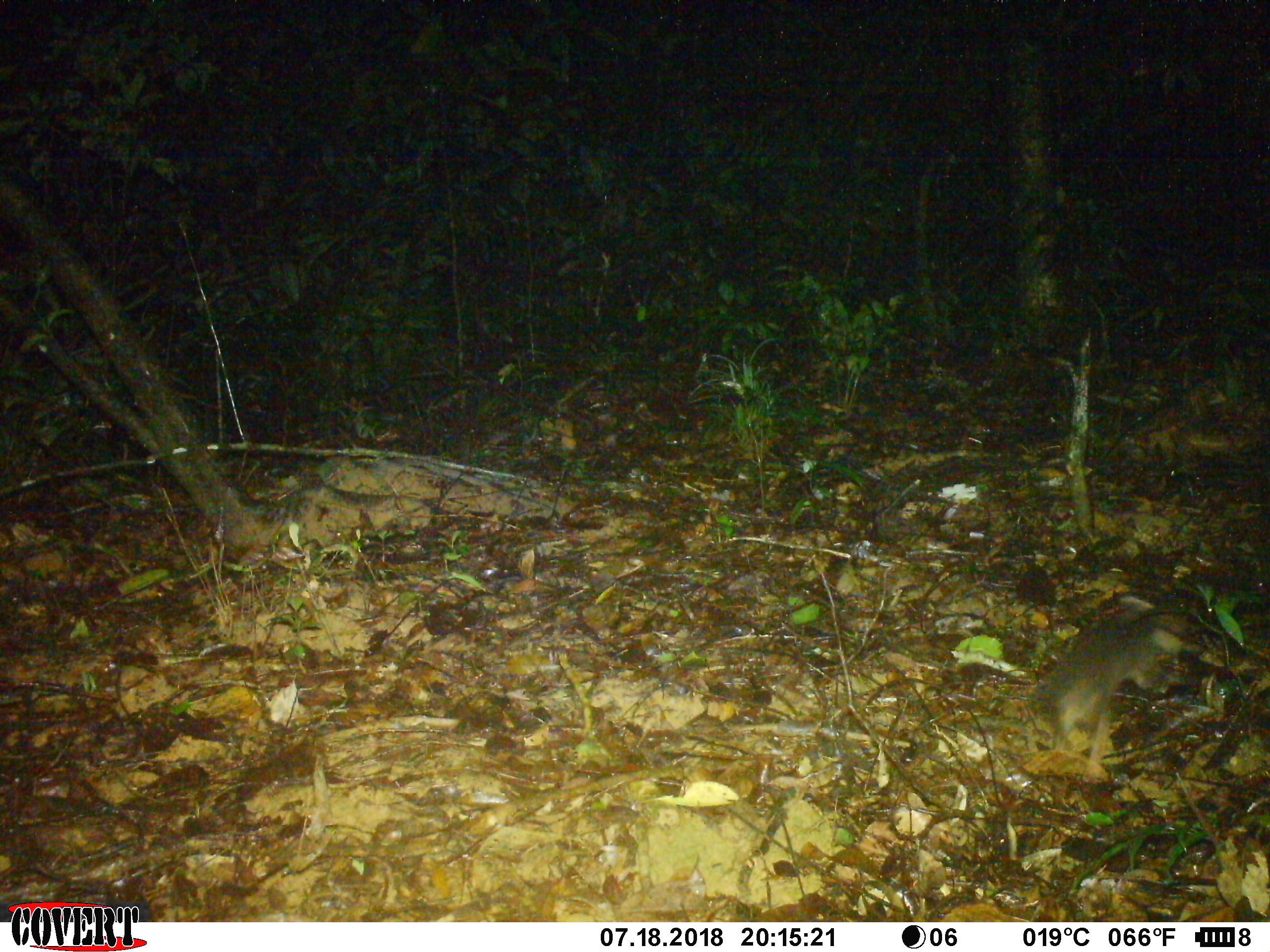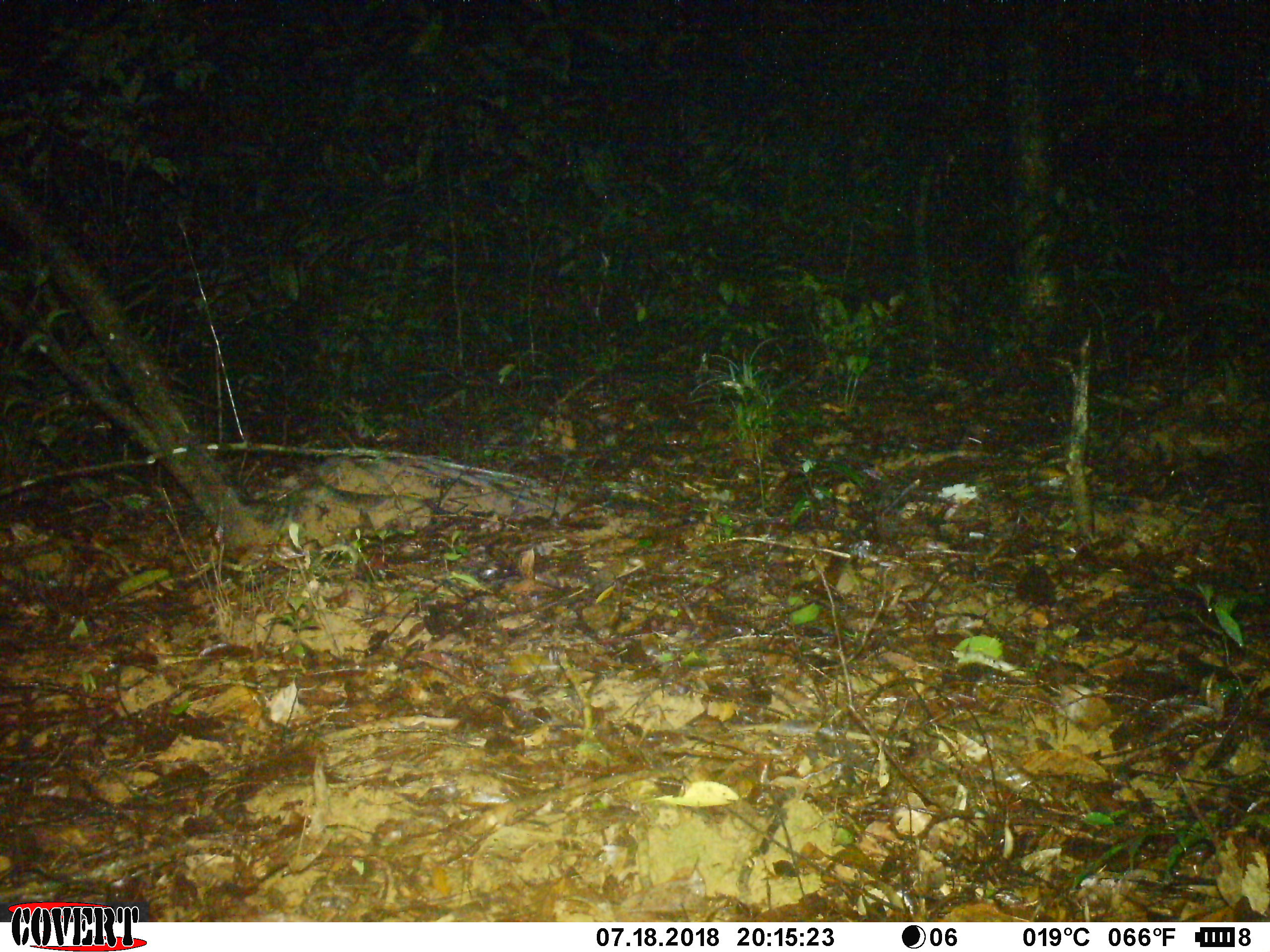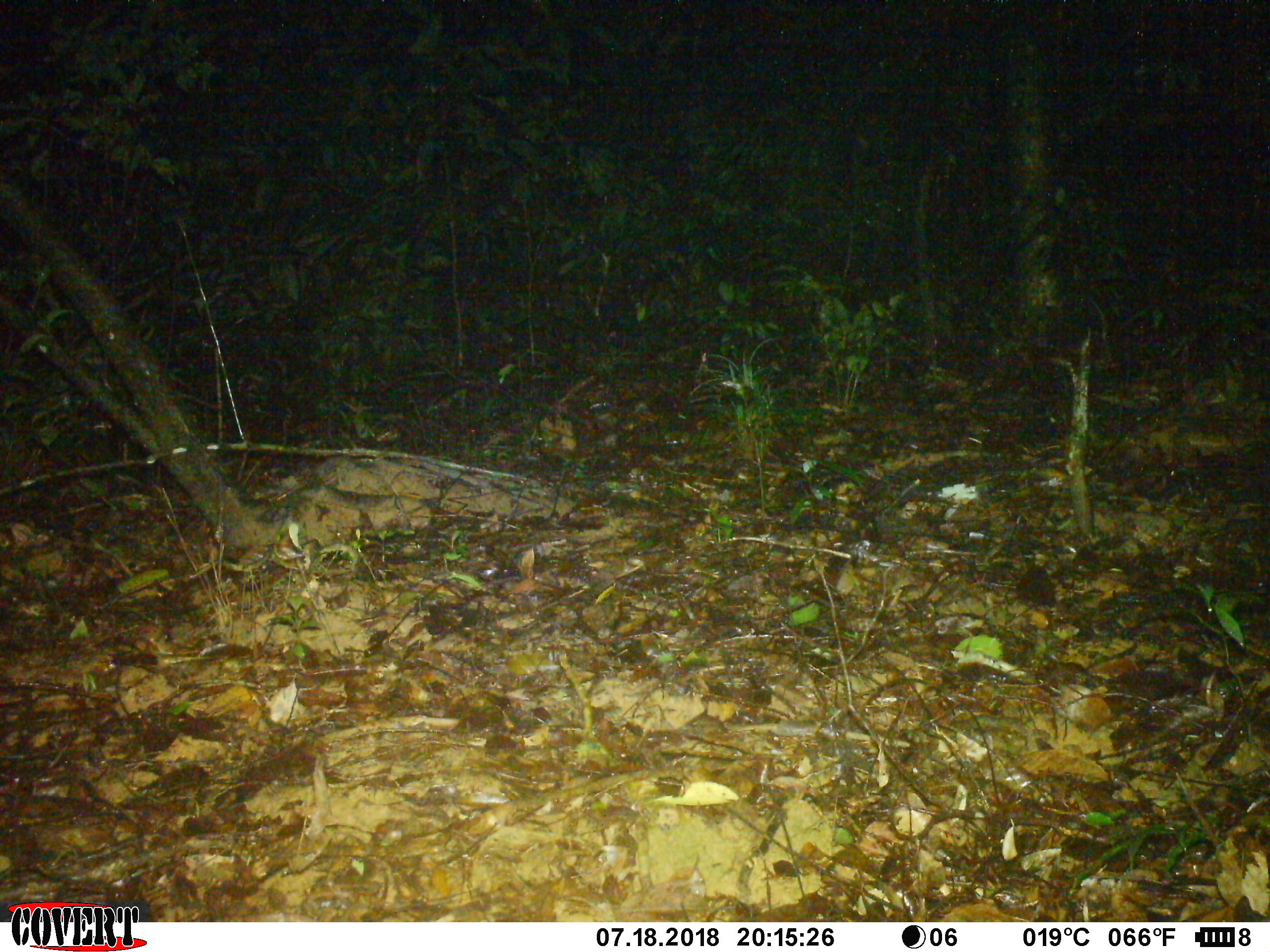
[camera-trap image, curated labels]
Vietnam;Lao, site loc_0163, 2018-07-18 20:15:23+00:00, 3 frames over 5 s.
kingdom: Animalia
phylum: Chordata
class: Mammalia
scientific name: Mammalia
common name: mammal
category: unidentified small mammal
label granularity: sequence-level